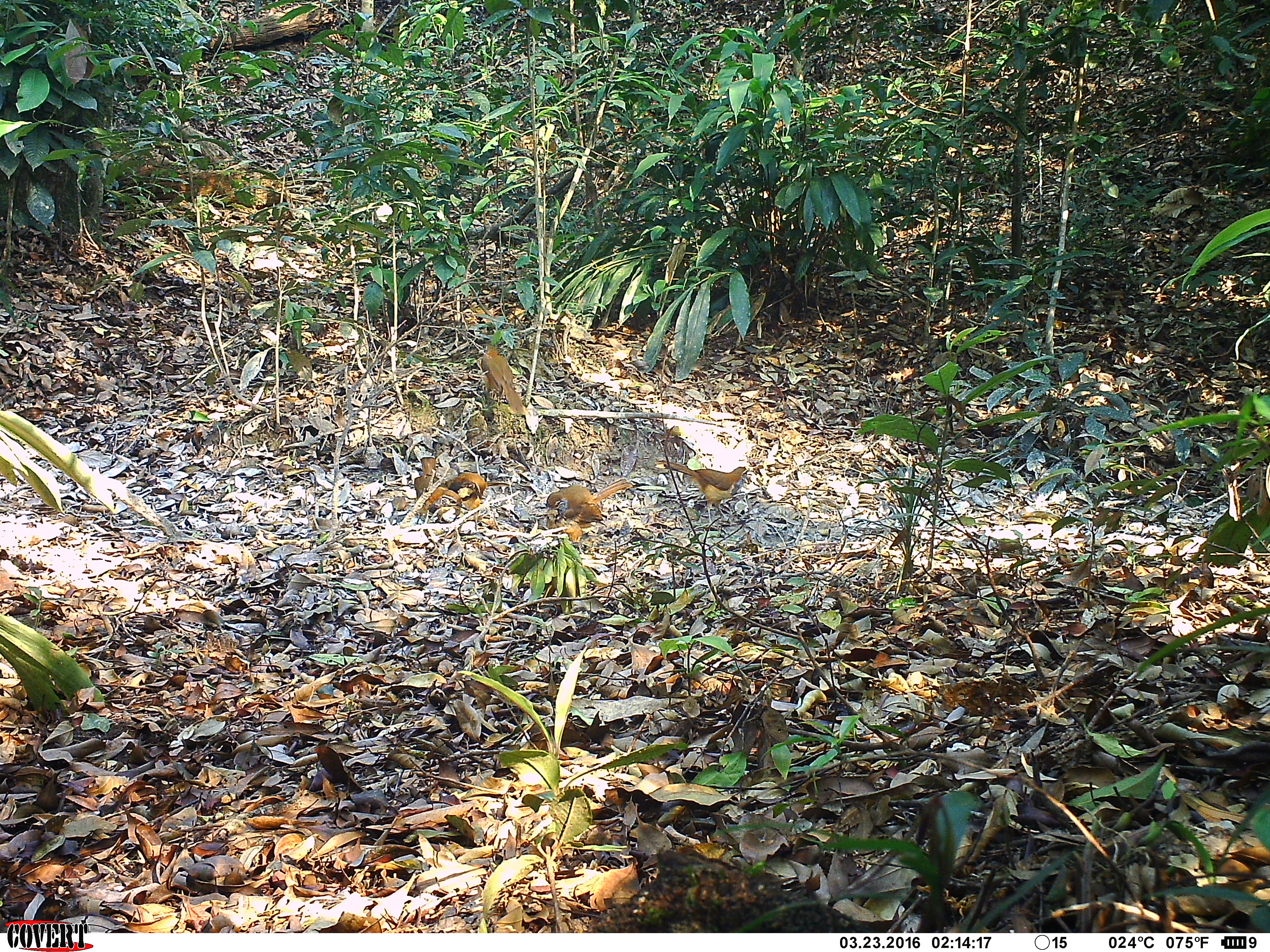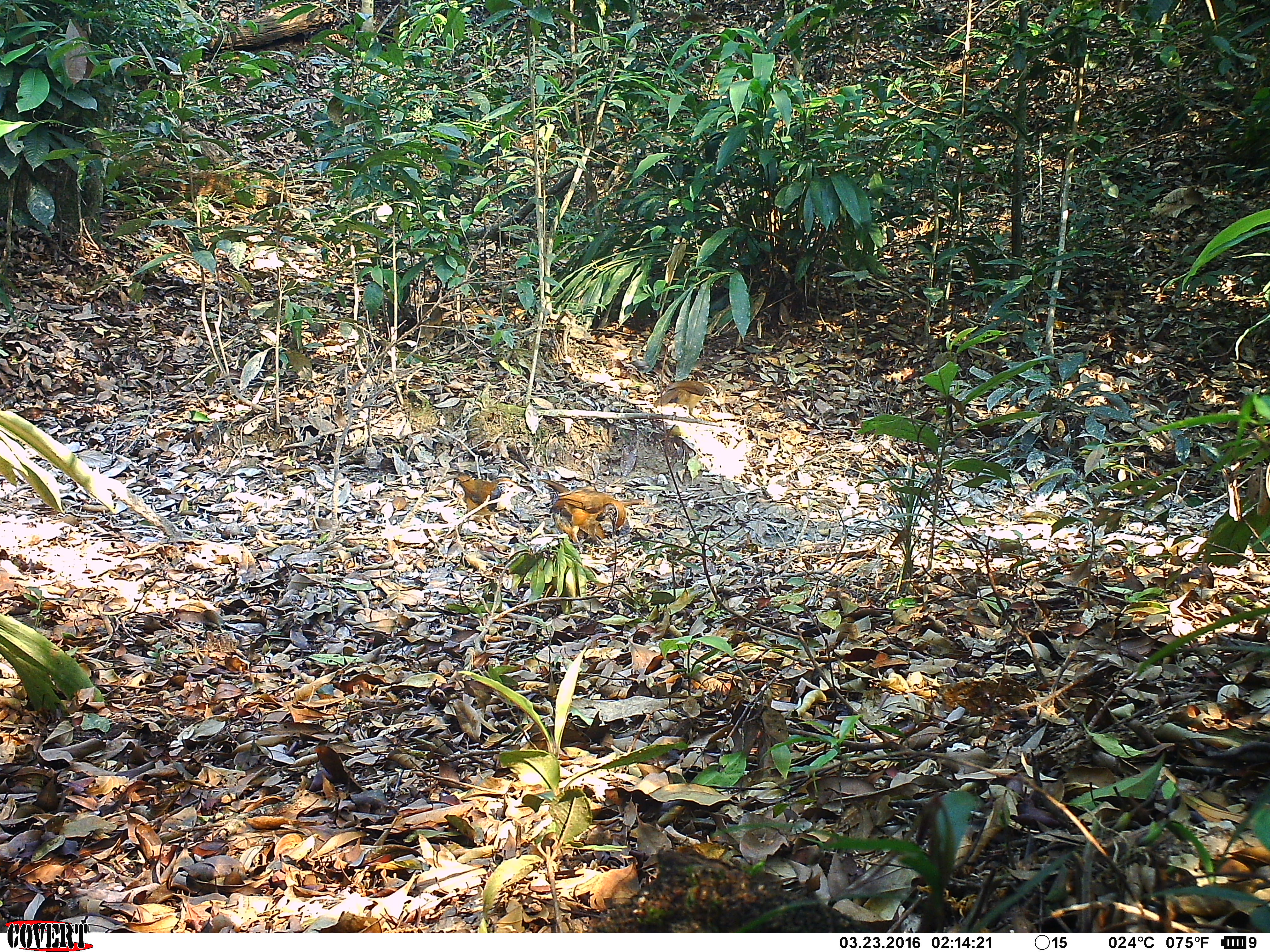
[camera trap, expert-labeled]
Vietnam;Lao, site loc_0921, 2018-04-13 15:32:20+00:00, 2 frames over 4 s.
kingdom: Animalia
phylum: Chordata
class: Aves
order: Passeriformes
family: Leiothrichidae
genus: Pterorhinus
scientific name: Pterorhinus pectoralis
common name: necklaced laughingthrush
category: necklaced laughingthrush sp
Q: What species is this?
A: Necklaced laughingthrush sp (necklaced laughingthrush) (Pterorhinus pectoralis).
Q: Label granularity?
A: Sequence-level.